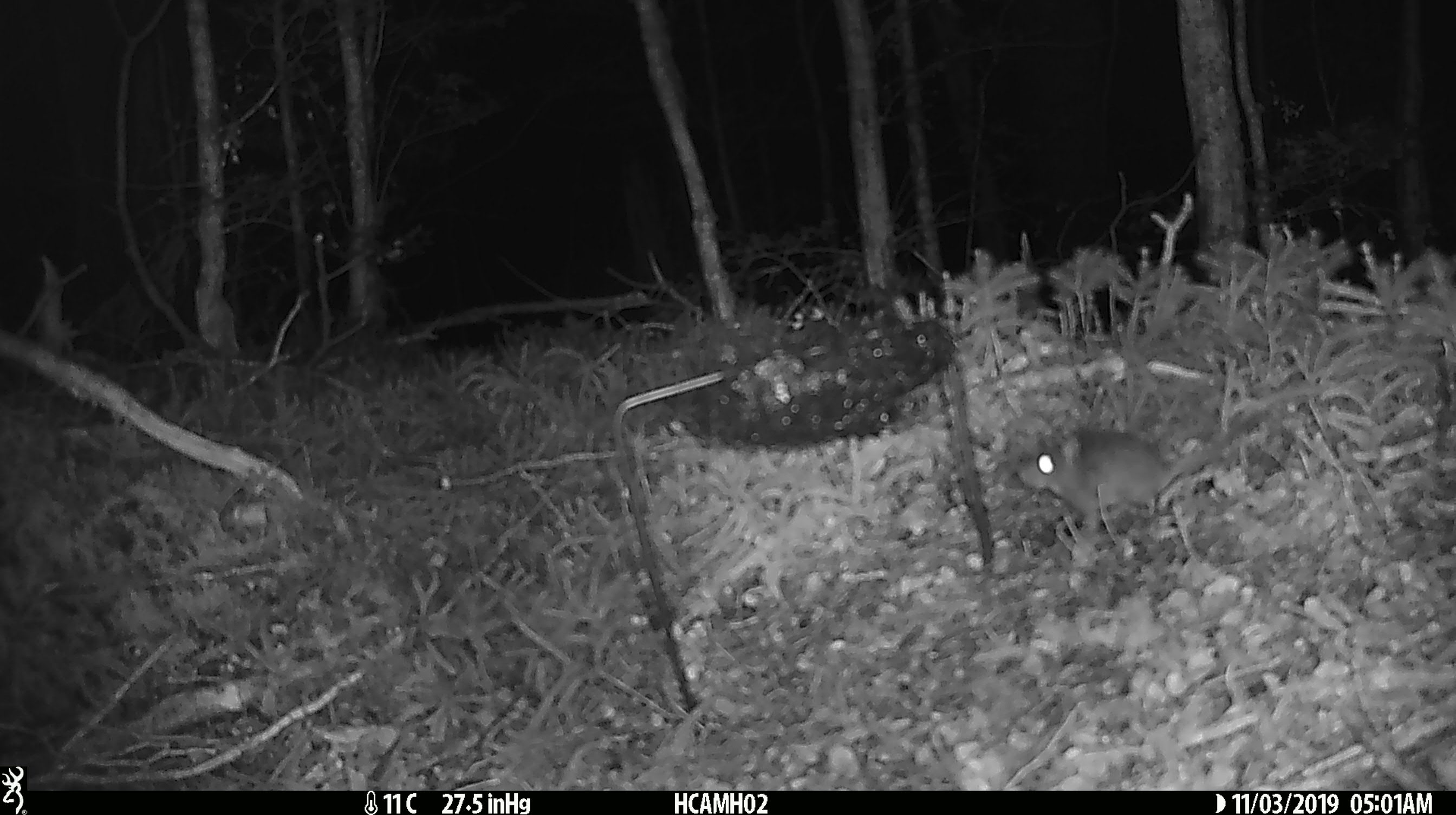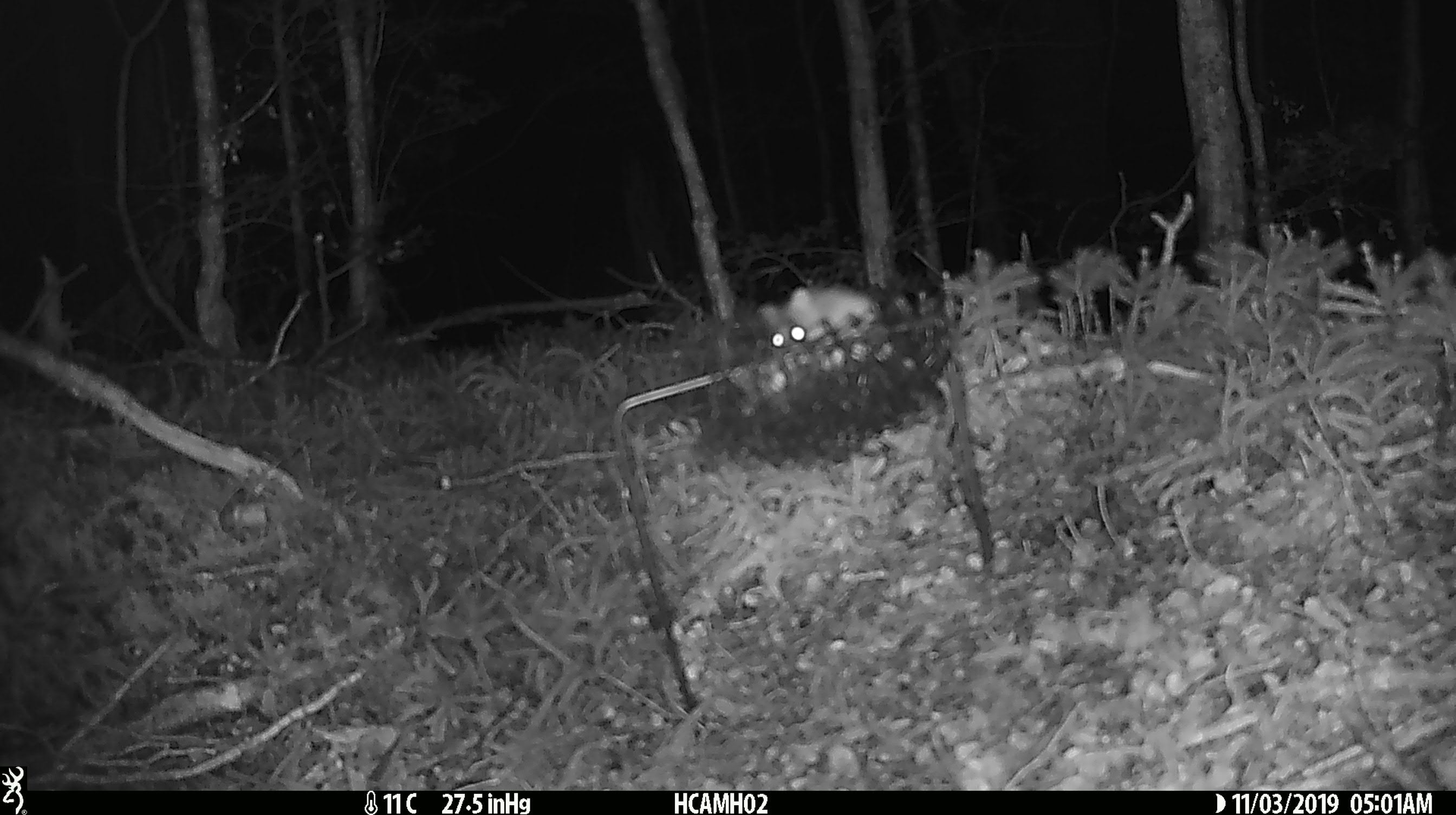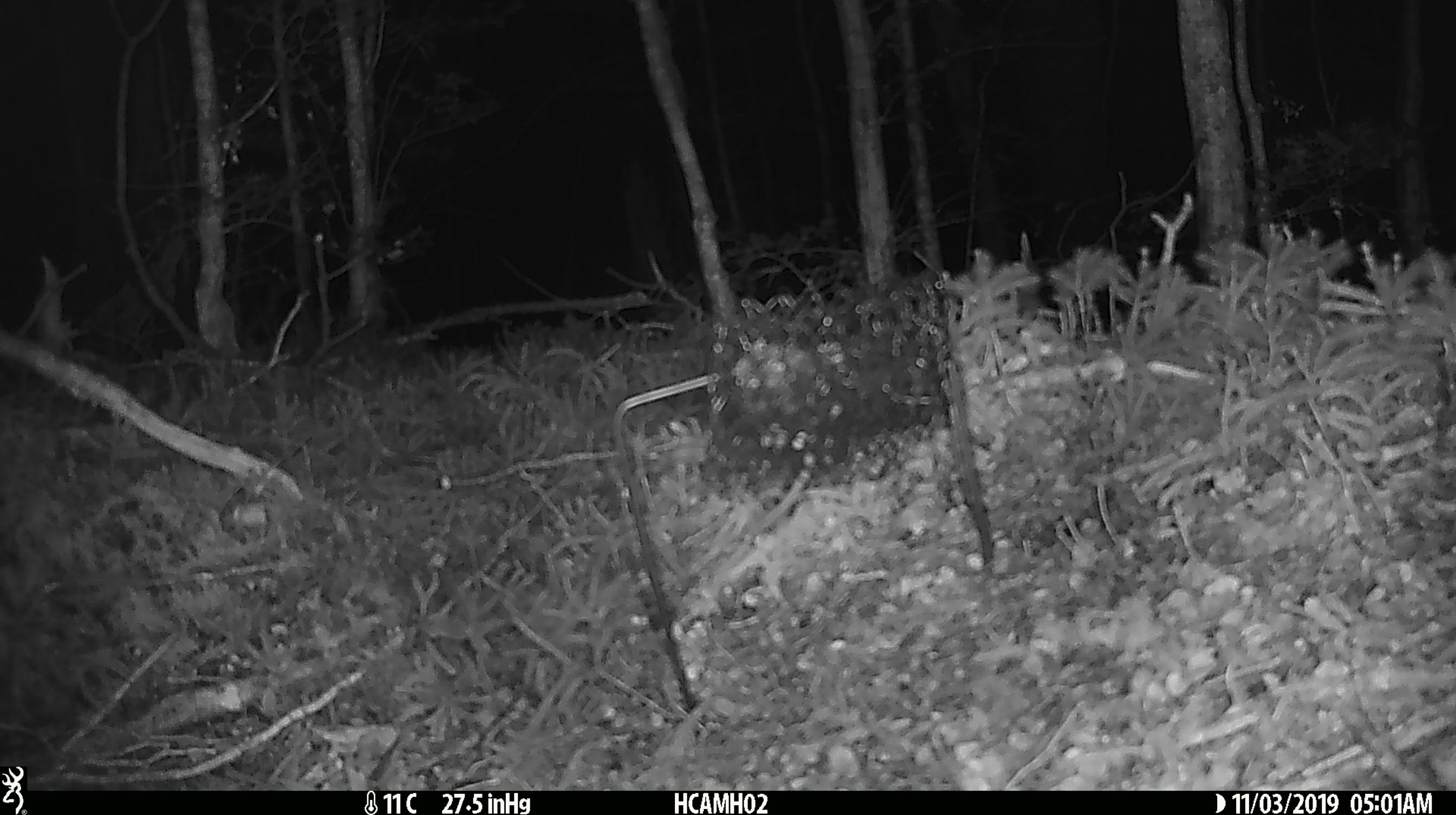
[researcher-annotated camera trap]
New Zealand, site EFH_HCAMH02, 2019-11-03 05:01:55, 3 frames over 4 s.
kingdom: Animalia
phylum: Chordata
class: Mammalia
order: Rodentia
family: Muridae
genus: Mus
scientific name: Mus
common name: mouse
Mouse (Mus).